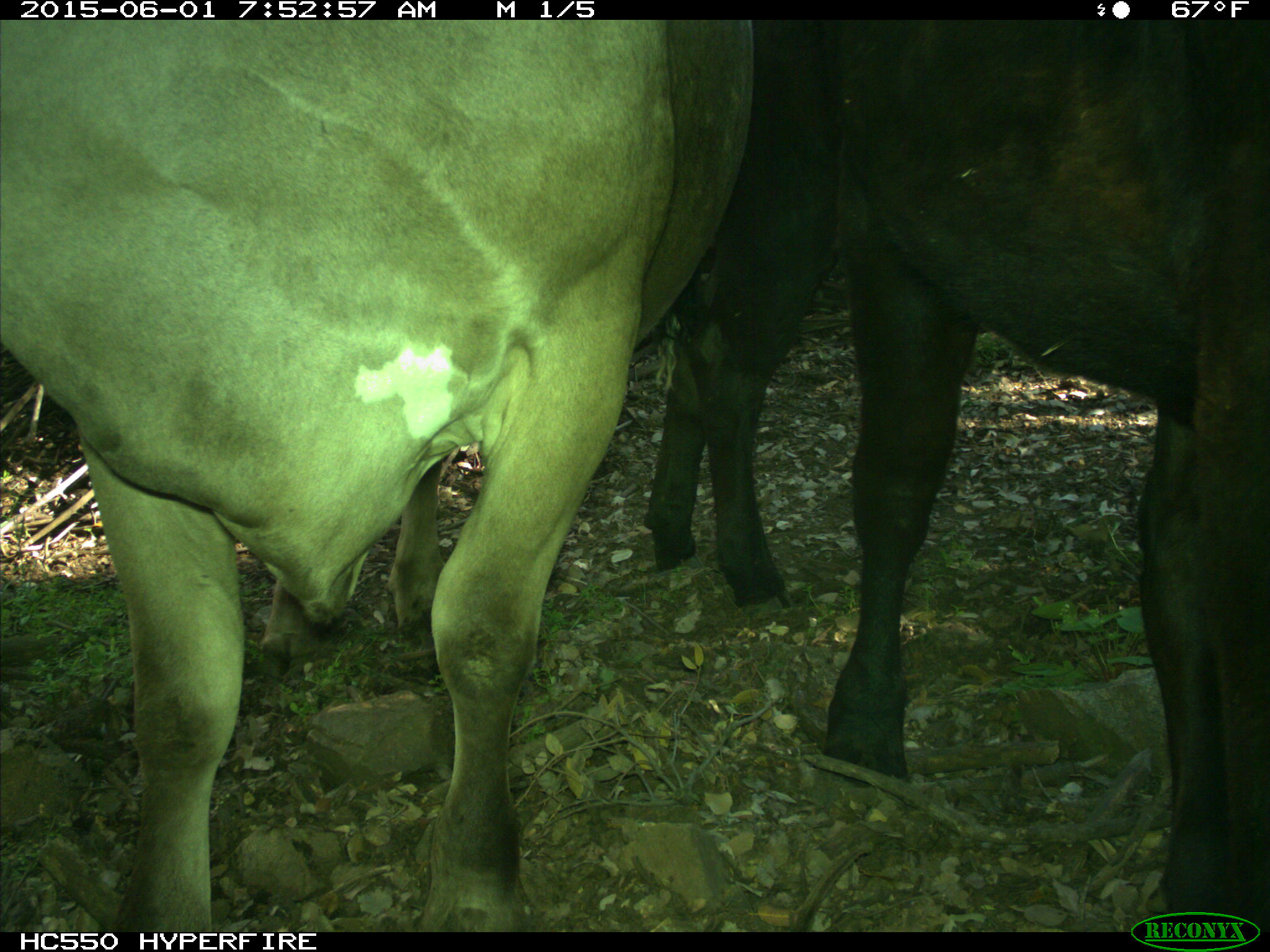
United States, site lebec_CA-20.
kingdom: Animalia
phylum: Chordata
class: Mammalia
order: Artiodactyla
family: Bovidae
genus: Bos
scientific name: Bos taurus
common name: domestic cow